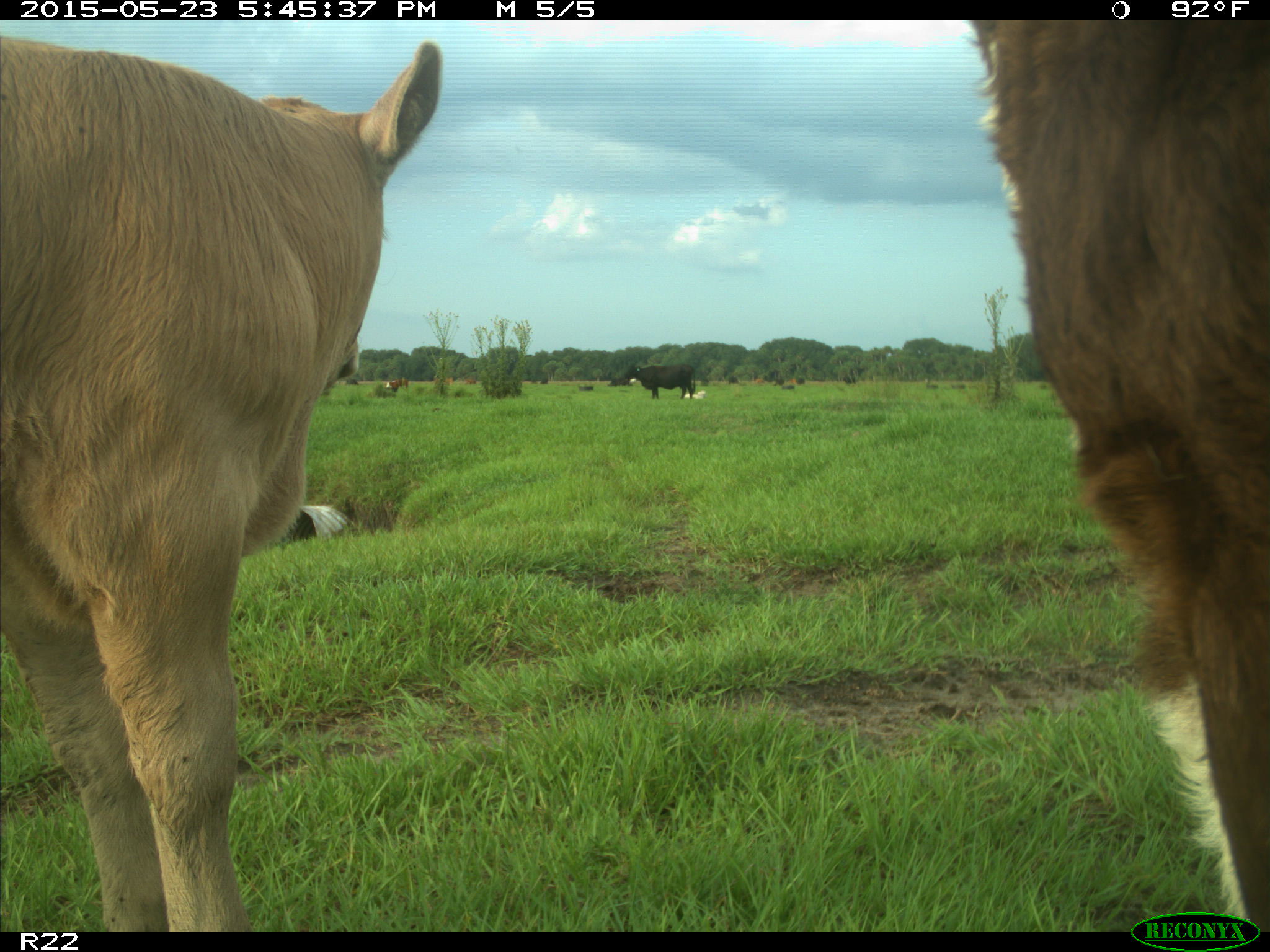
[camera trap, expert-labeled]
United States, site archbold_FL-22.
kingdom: Animalia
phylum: Chordata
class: Mammalia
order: Artiodactyla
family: Bovidae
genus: Bos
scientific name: Bos taurus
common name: domestic cow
Bos taurus (domestic cow).